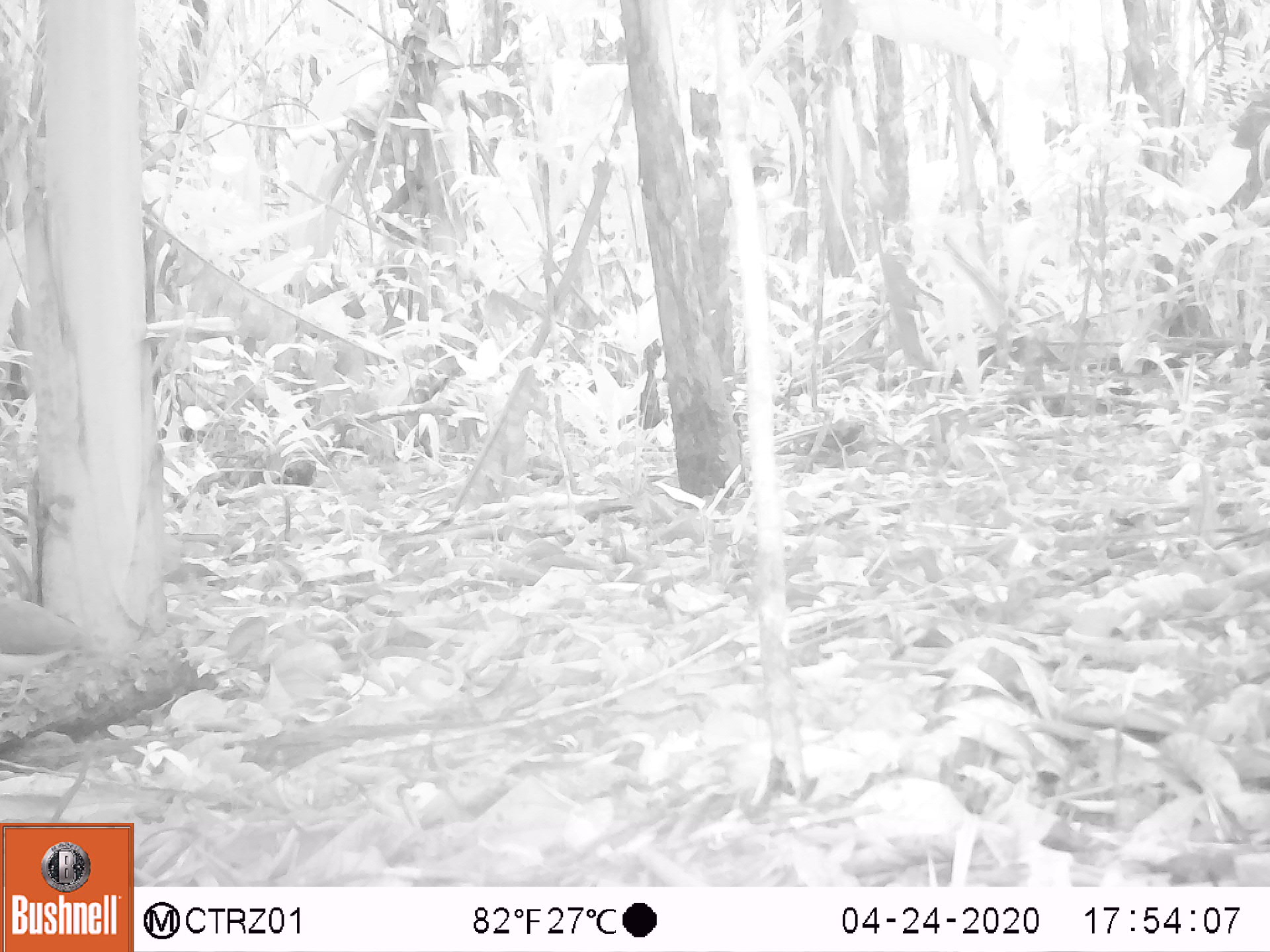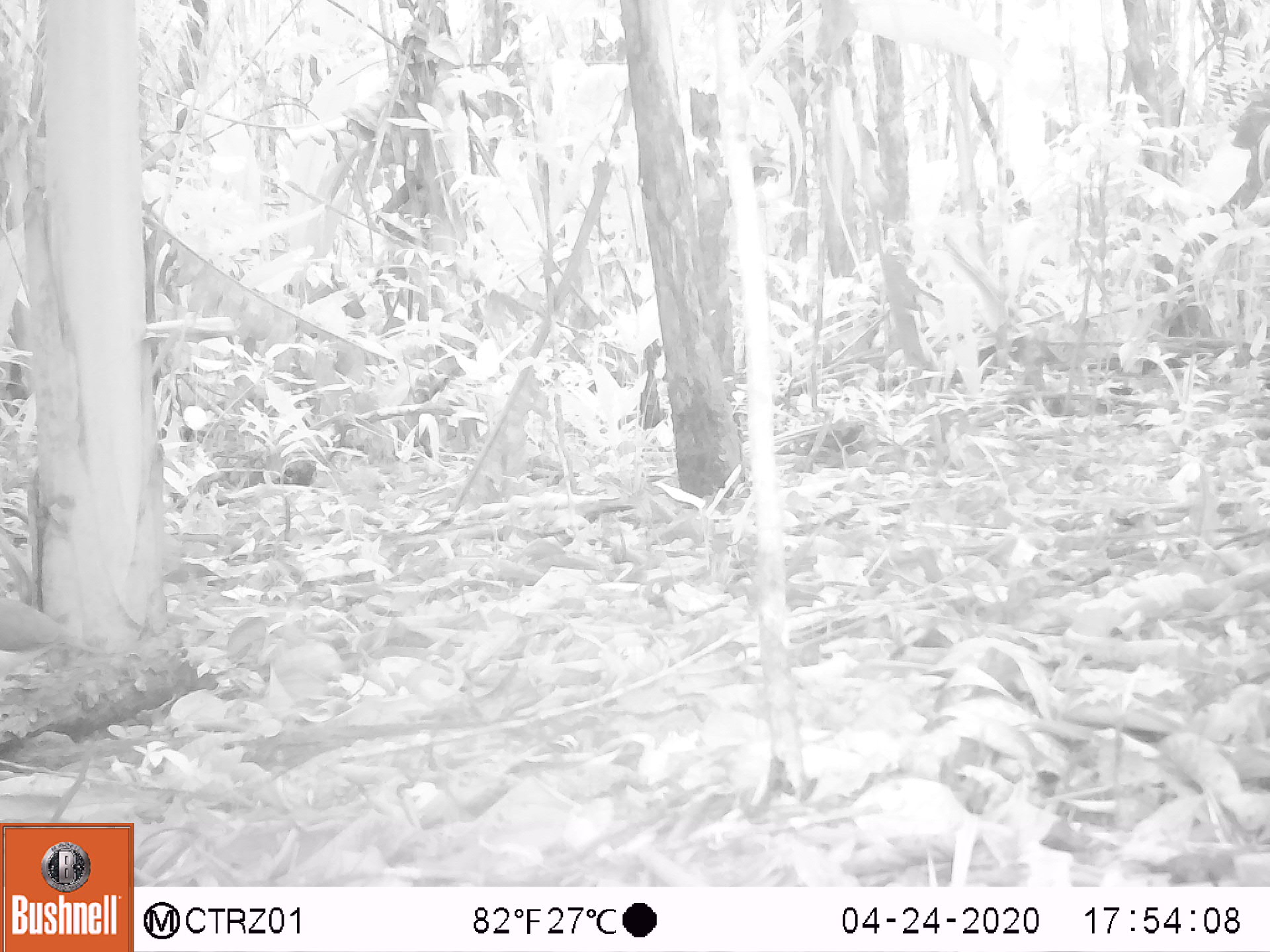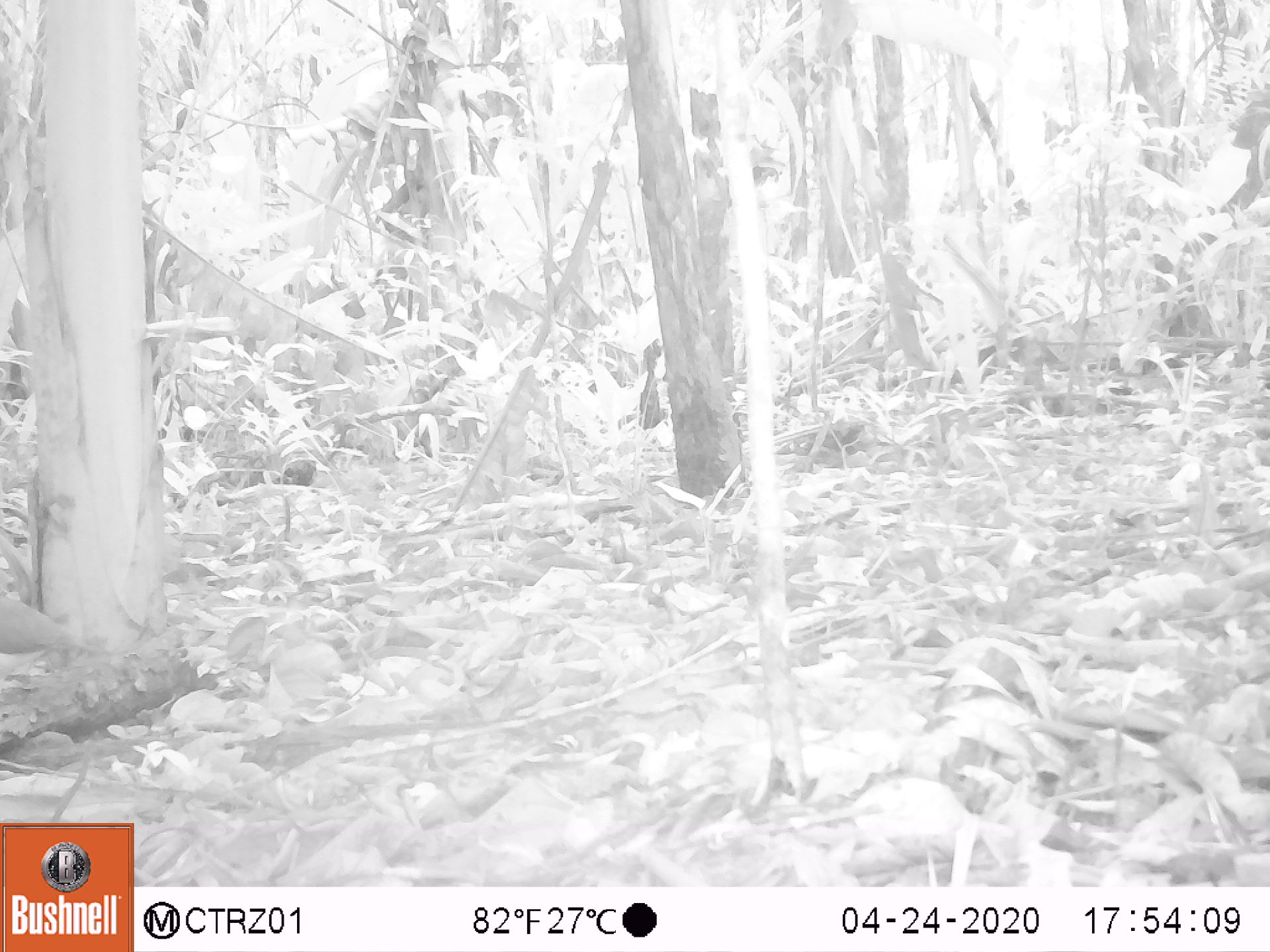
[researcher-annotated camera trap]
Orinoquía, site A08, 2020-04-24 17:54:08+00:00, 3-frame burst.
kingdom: Animalia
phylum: Chordata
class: Aves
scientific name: Aves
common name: bird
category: unknown bird